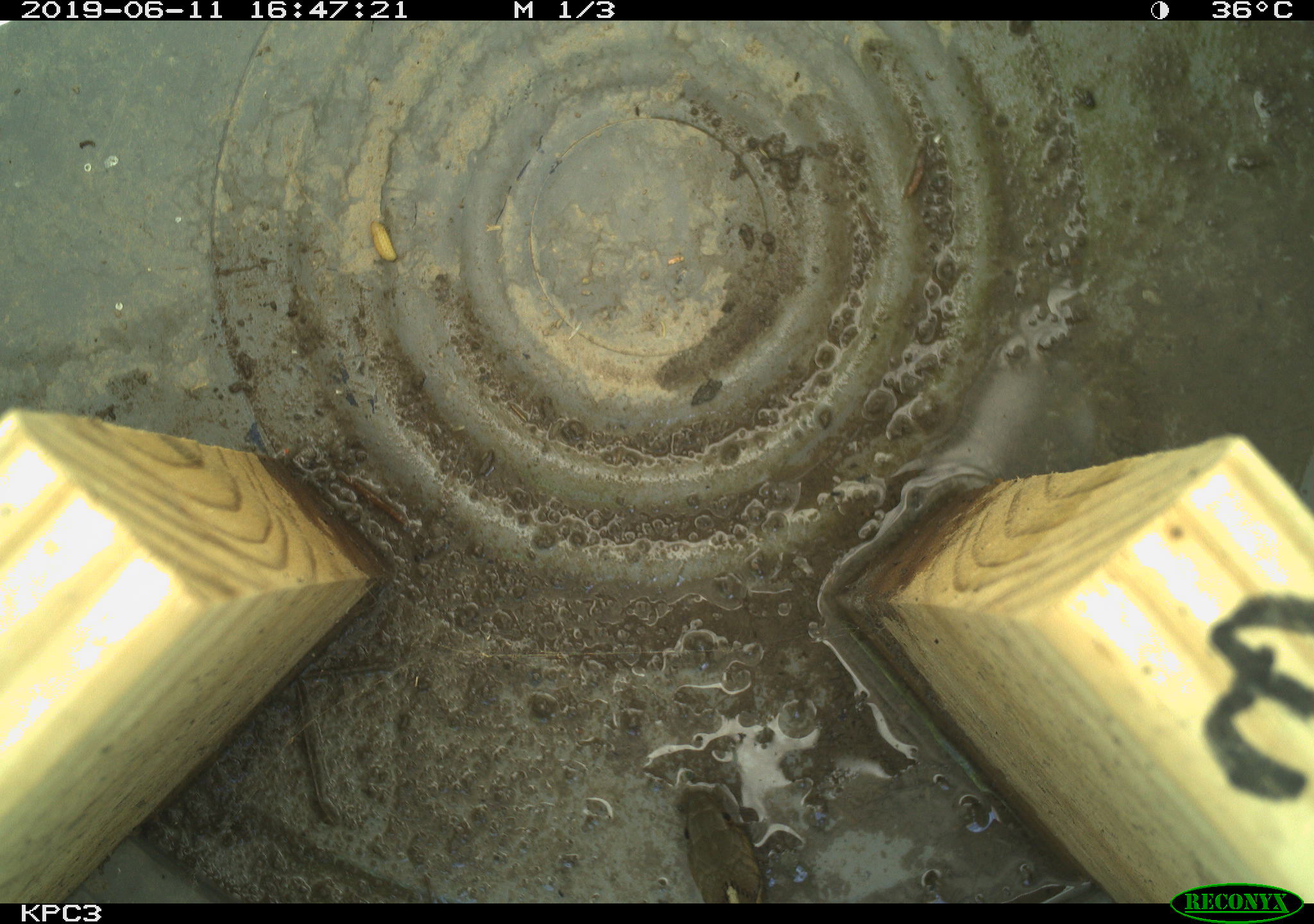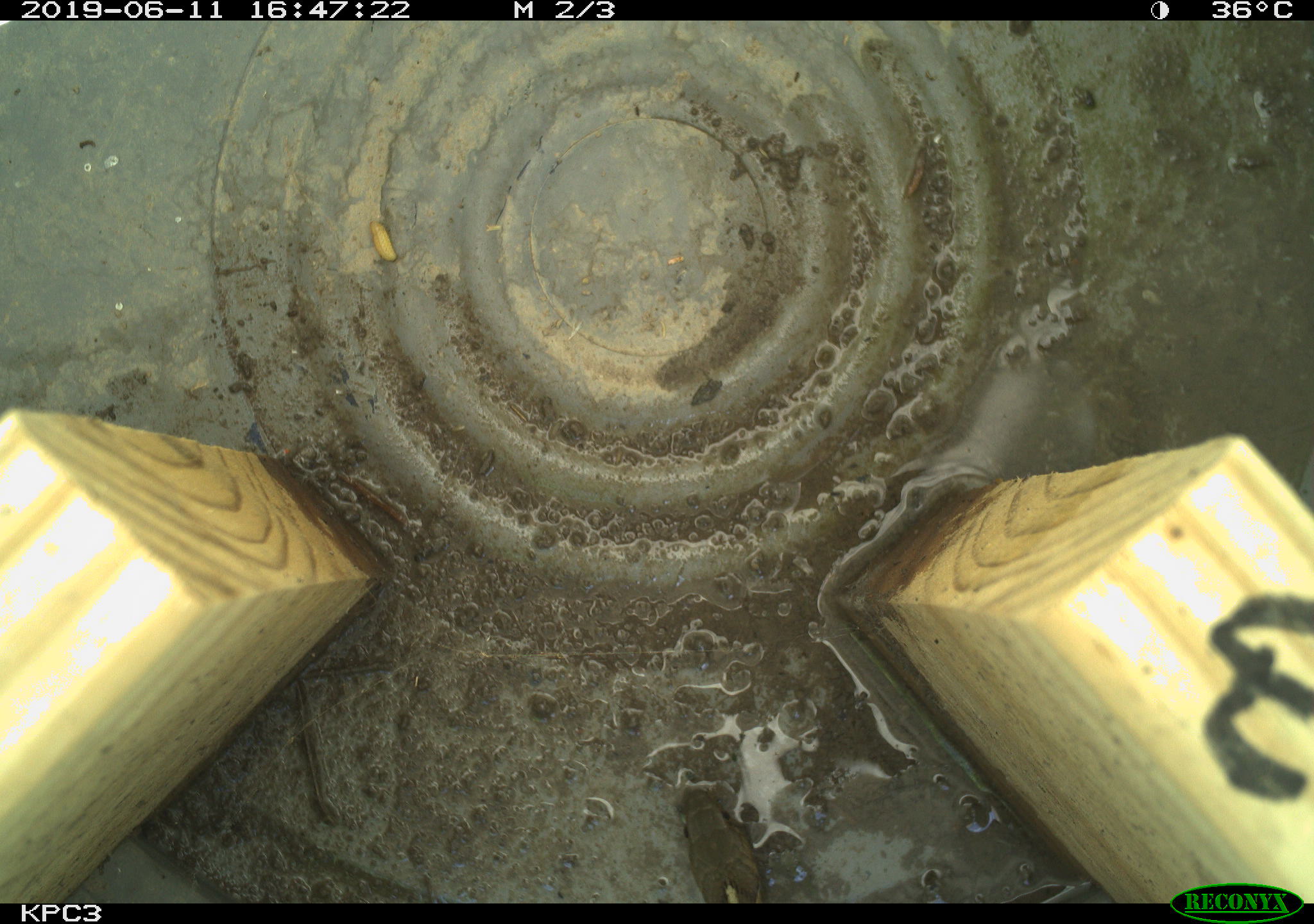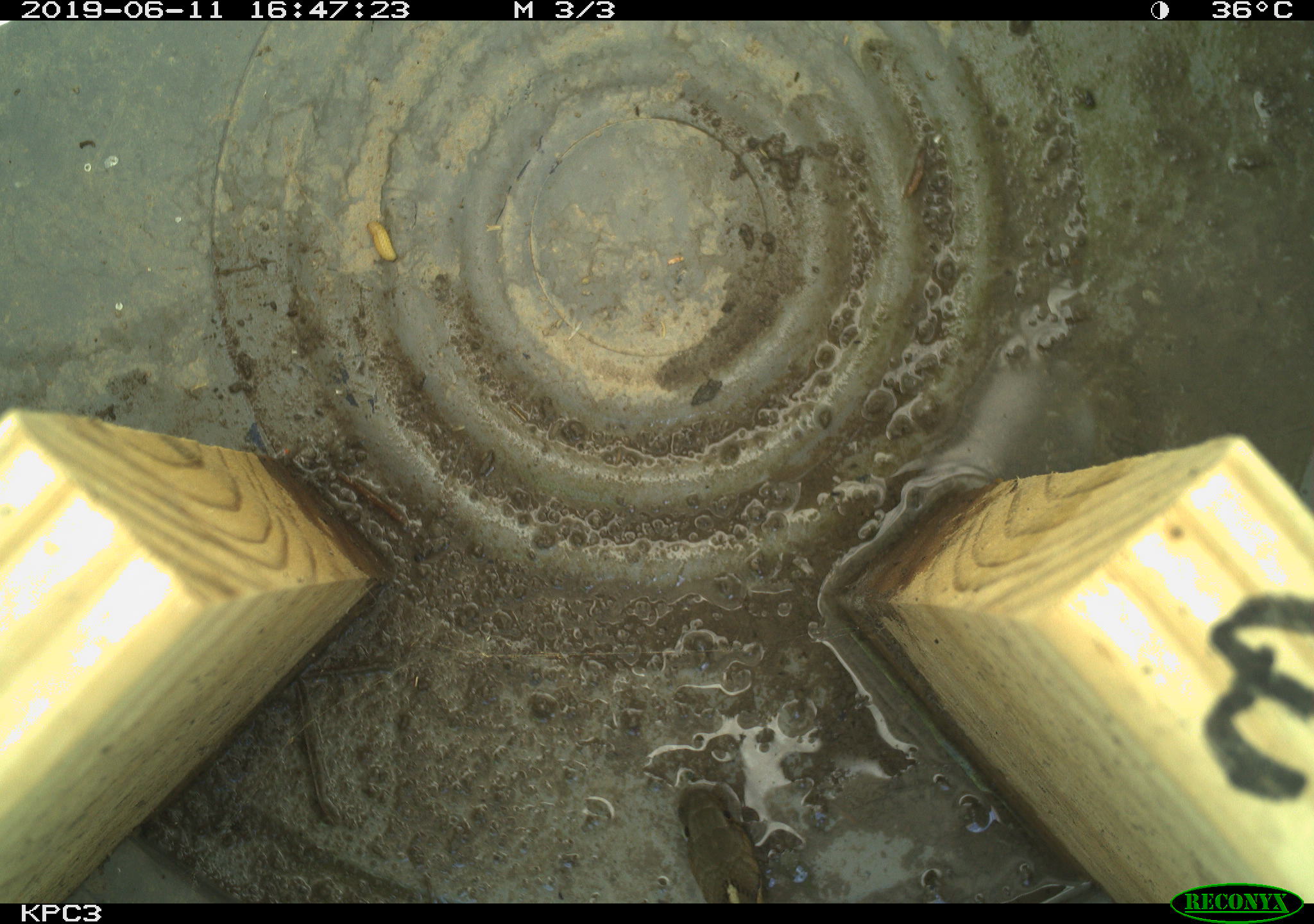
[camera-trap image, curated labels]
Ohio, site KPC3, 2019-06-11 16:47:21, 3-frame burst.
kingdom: Animalia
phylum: Chordata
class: Reptilia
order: Squamata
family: Colubridae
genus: Thamnophis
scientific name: Thamnophis sirtalis sirtalis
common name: eastern gartersnake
Eastern gartersnake (Thamnophis sirtalis sirtalis).